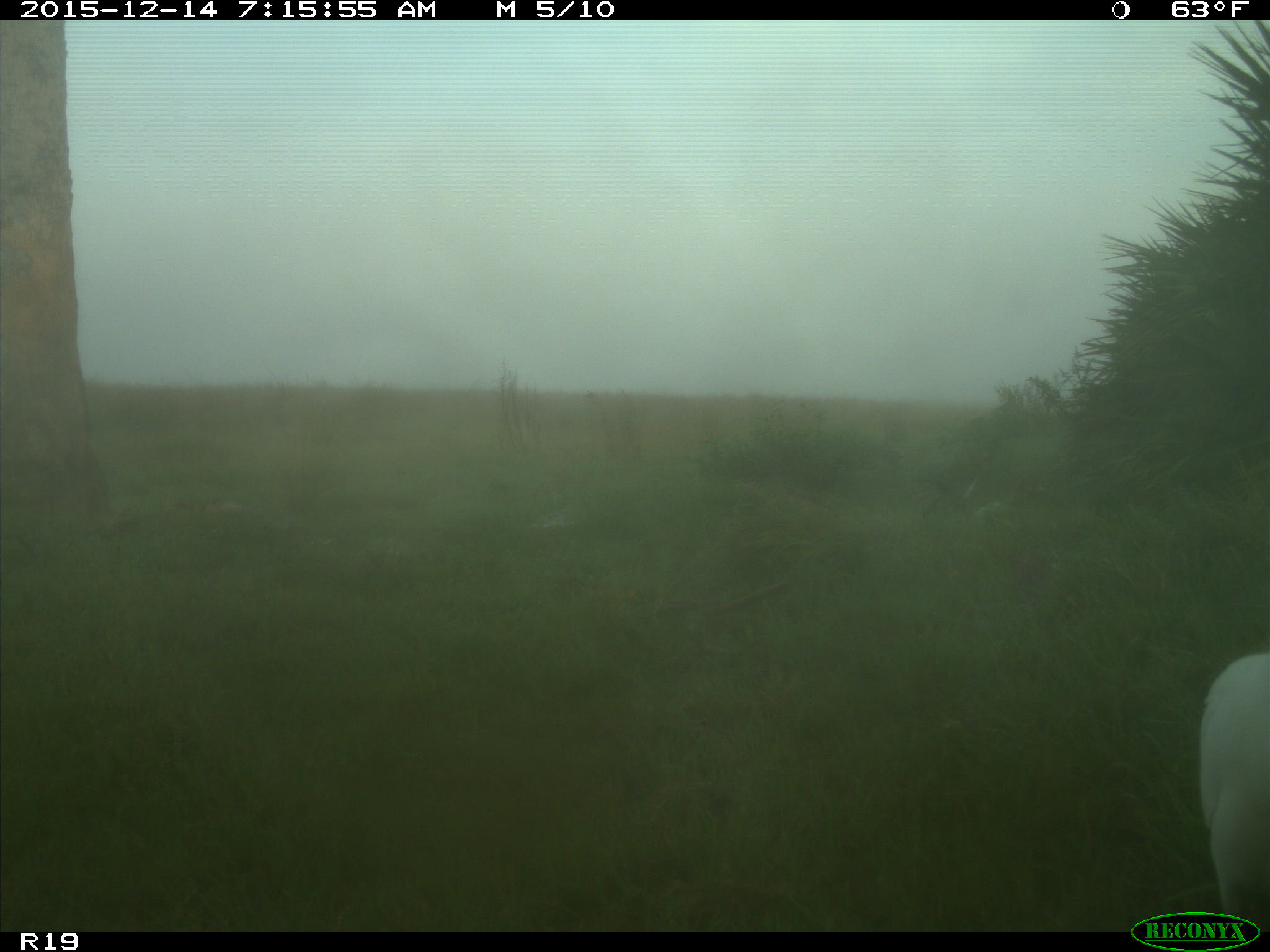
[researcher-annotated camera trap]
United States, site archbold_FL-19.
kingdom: Animalia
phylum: Chordata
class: Mammalia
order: Artiodactyla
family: Bovidae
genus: Bos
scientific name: Bos taurus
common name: domestic cow